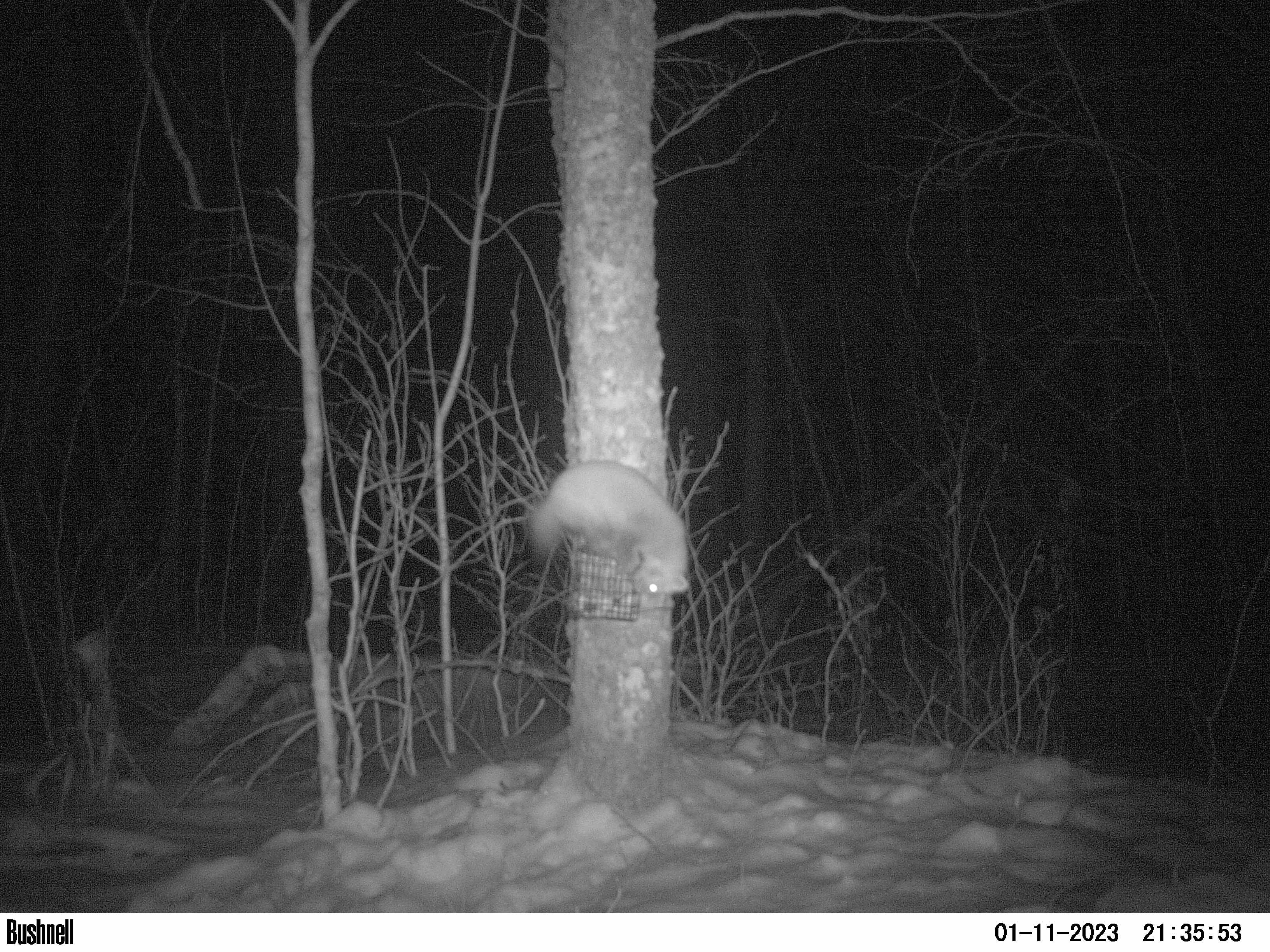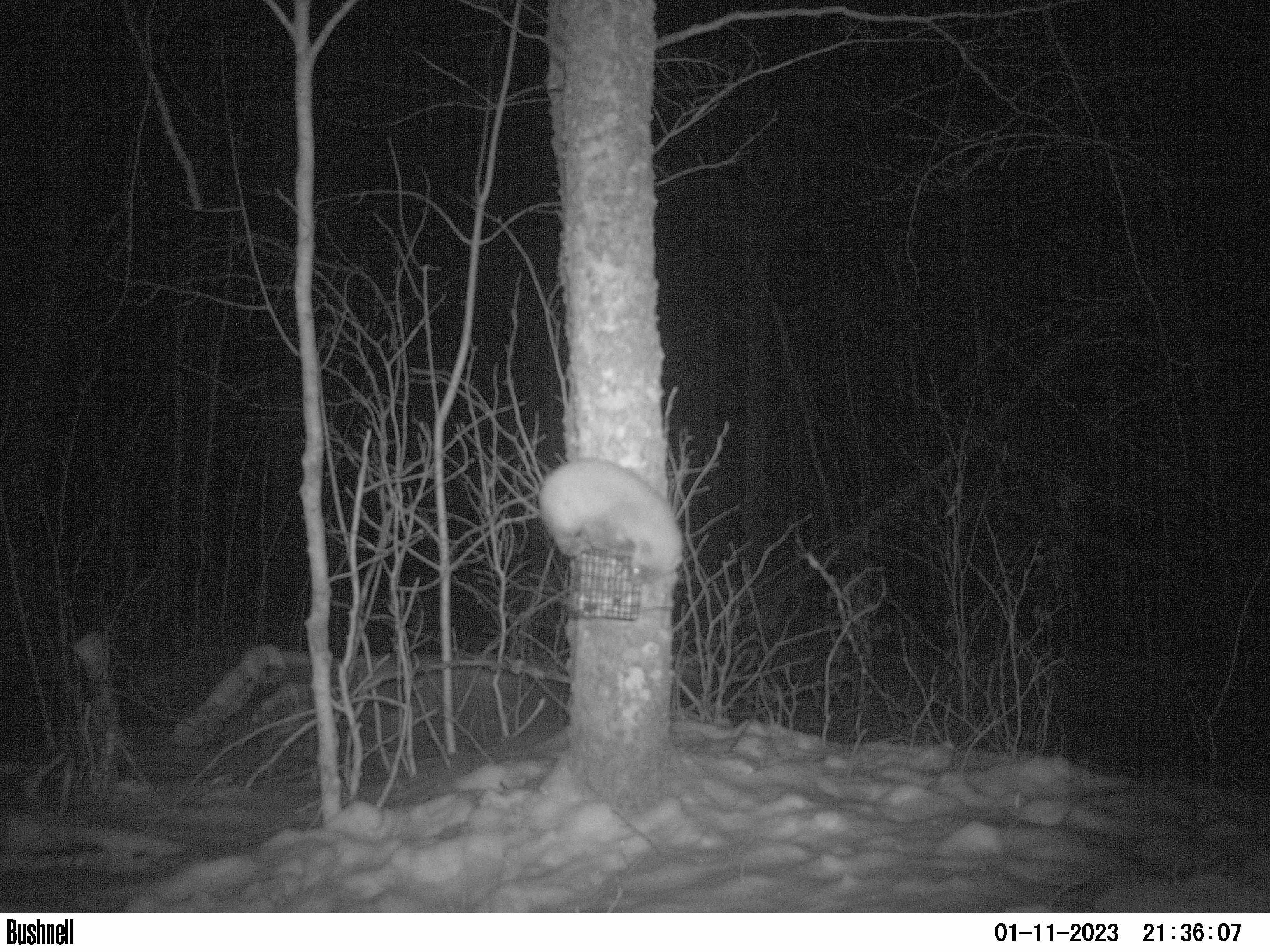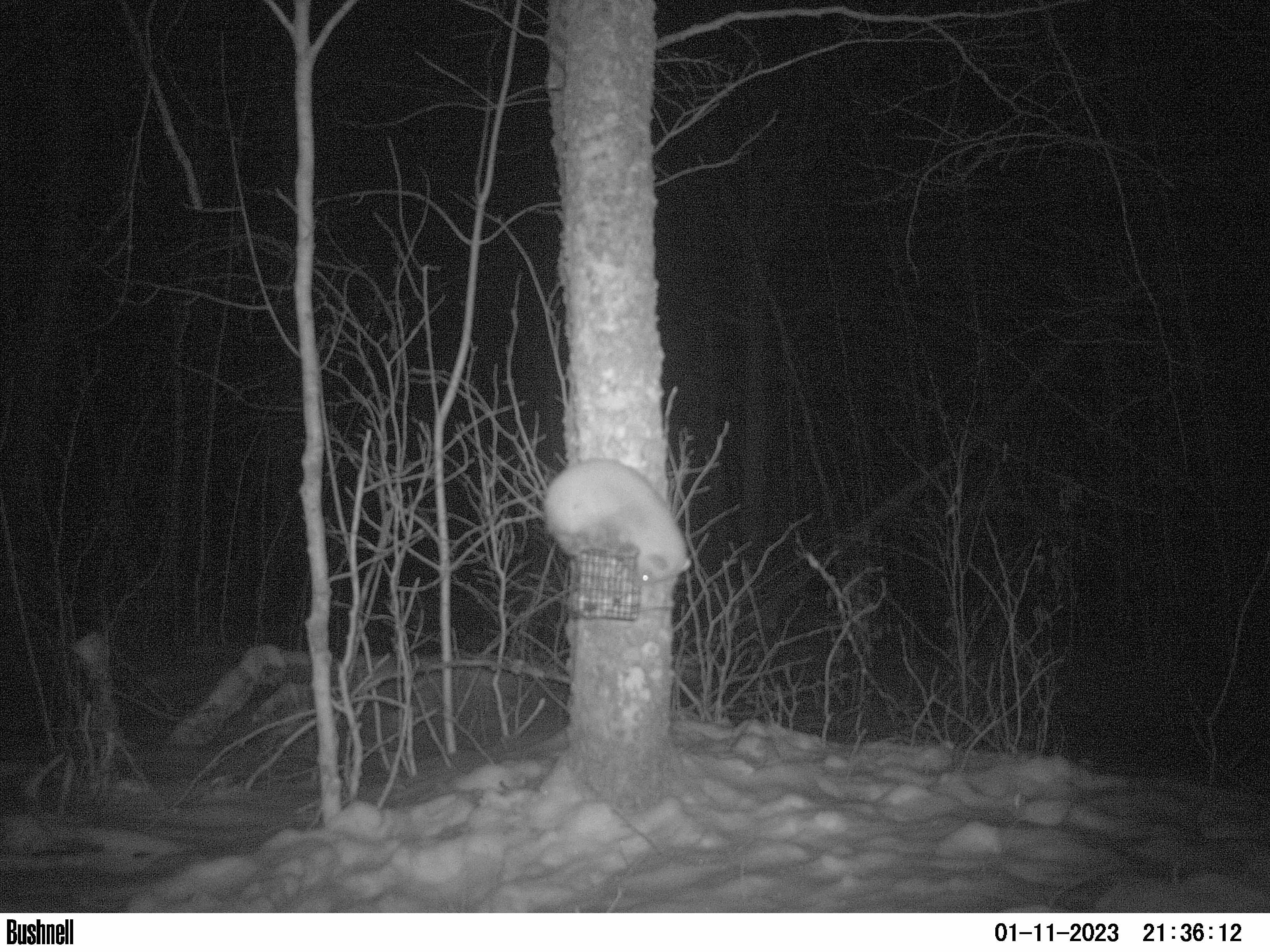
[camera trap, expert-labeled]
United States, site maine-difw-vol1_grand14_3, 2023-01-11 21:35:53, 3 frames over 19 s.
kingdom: Animalia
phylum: Chordata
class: Mammalia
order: Carnivora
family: Mustelidae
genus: Martes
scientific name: Martes americana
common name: american marten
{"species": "american marten (Martes americana)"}